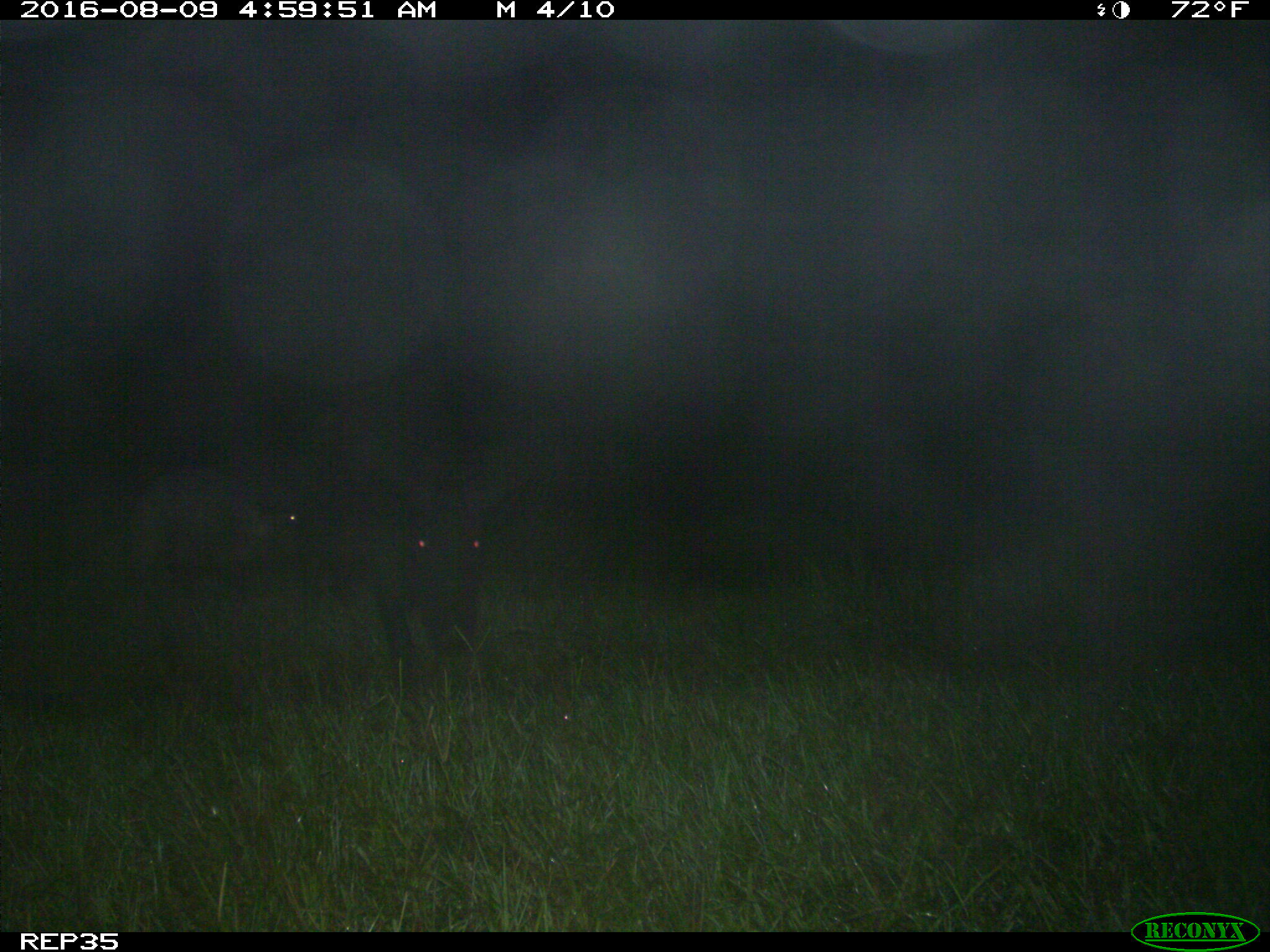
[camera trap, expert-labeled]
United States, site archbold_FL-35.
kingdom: Animalia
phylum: Chordata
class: Mammalia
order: Artiodactyla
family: Suidae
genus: Sus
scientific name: Sus scrofa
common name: wild boar